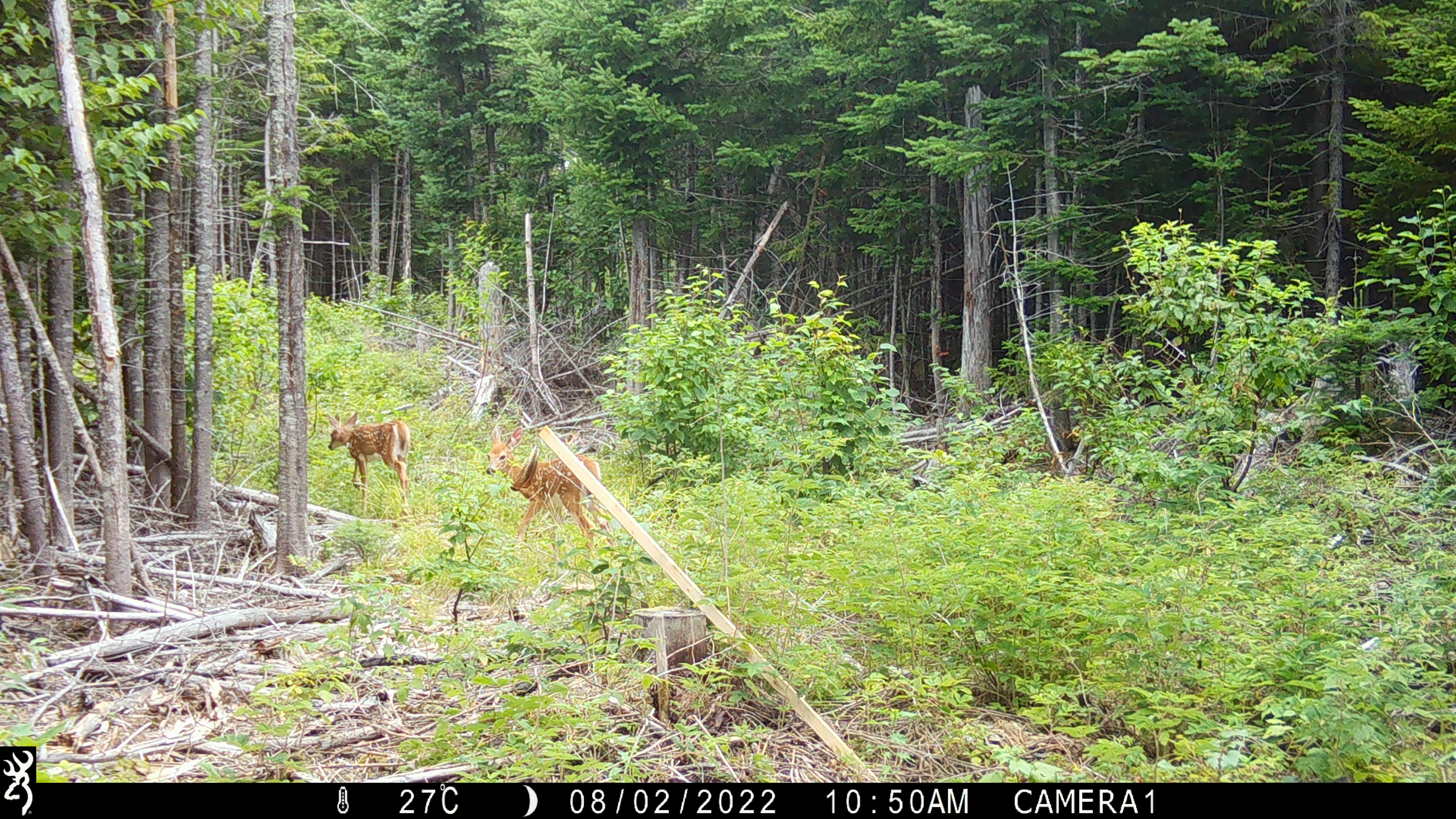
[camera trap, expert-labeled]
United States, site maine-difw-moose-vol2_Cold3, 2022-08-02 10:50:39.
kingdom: Animalia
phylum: Chordata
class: Mammalia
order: Artiodactyla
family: Cervidae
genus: Odocoileus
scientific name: Odocoileus virginianus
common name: white-tailed deer